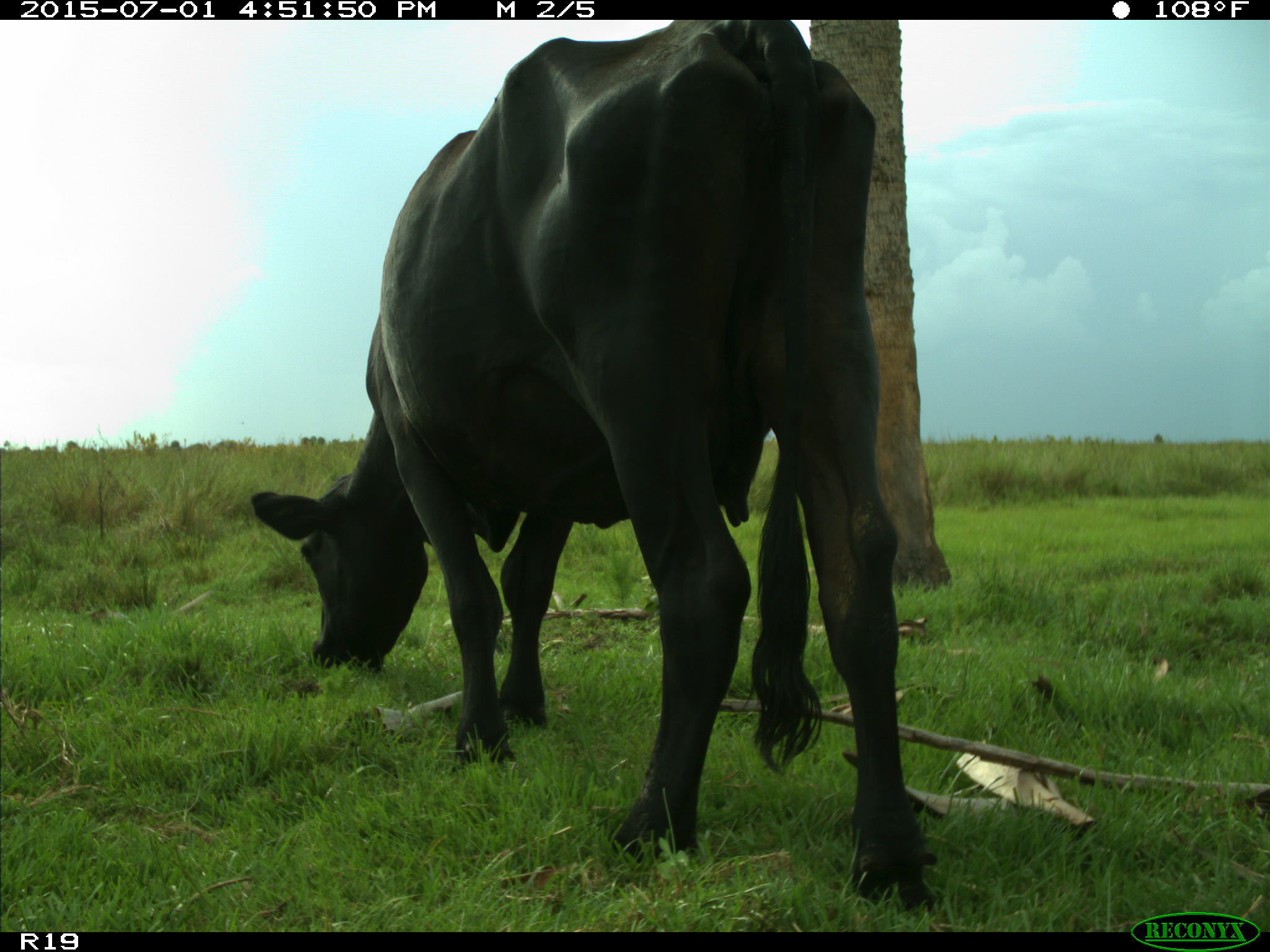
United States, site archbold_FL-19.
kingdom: Animalia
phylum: Chordata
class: Mammalia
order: Artiodactyla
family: Bovidae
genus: Bos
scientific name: Bos taurus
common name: domestic cow